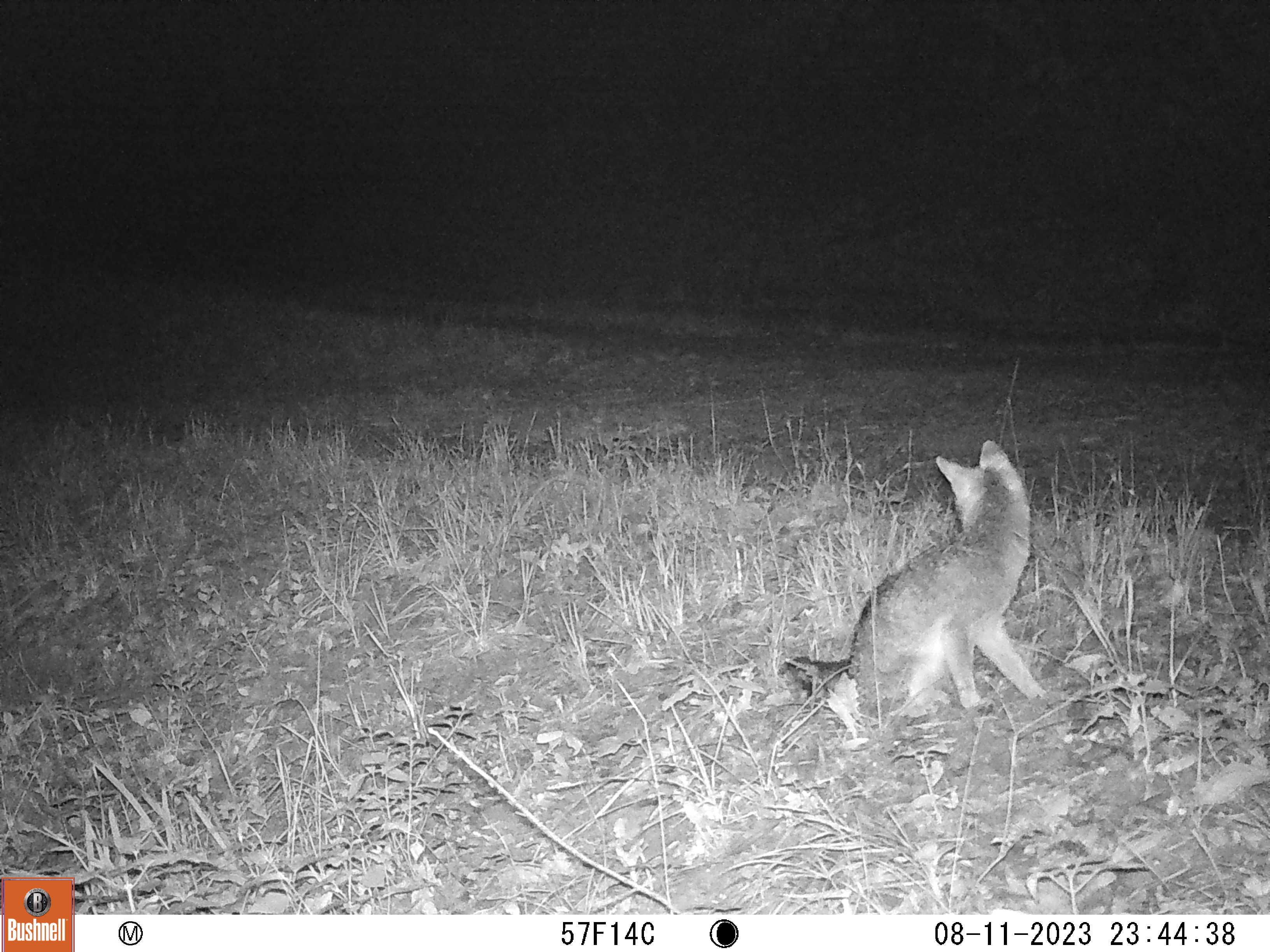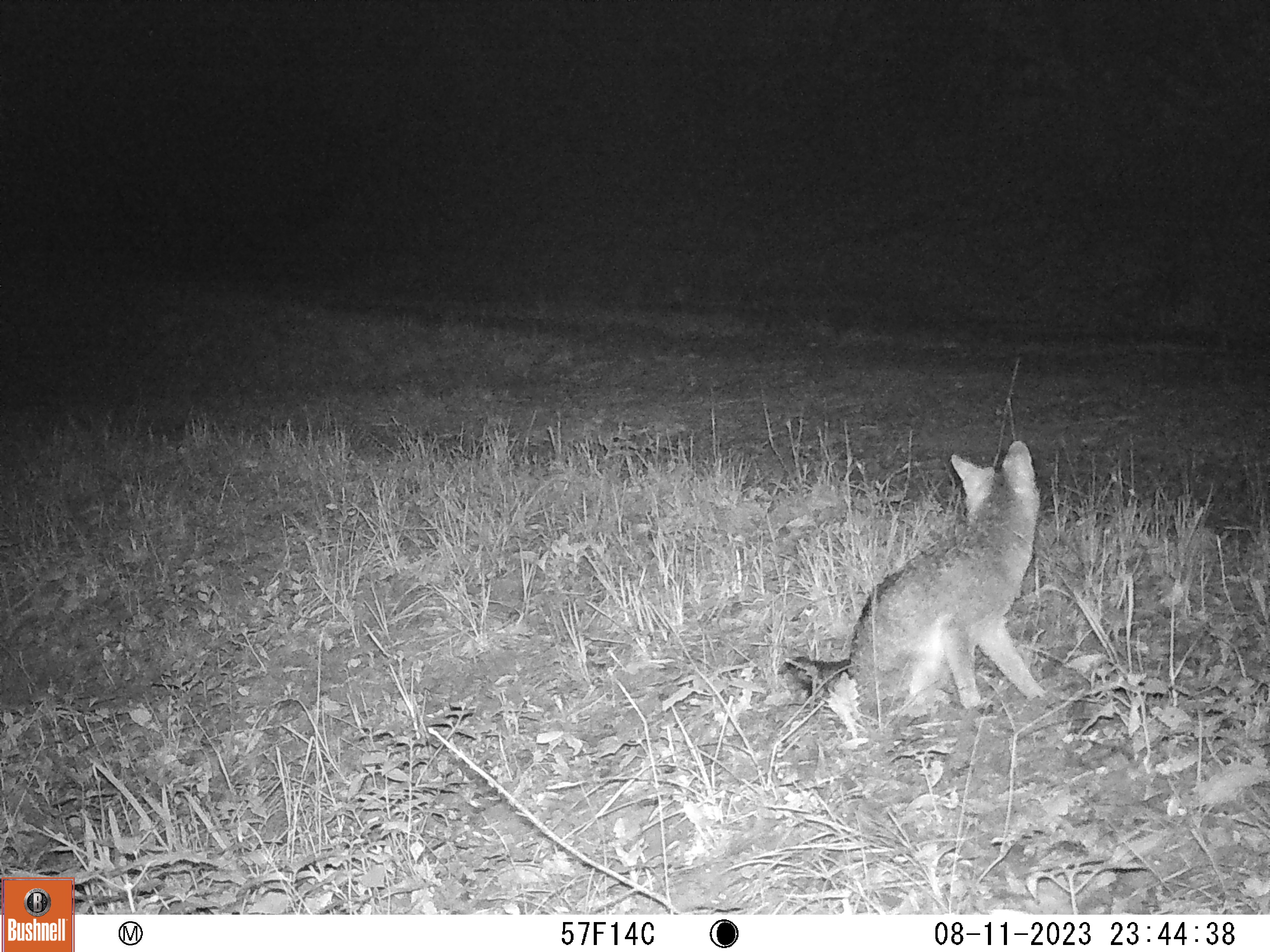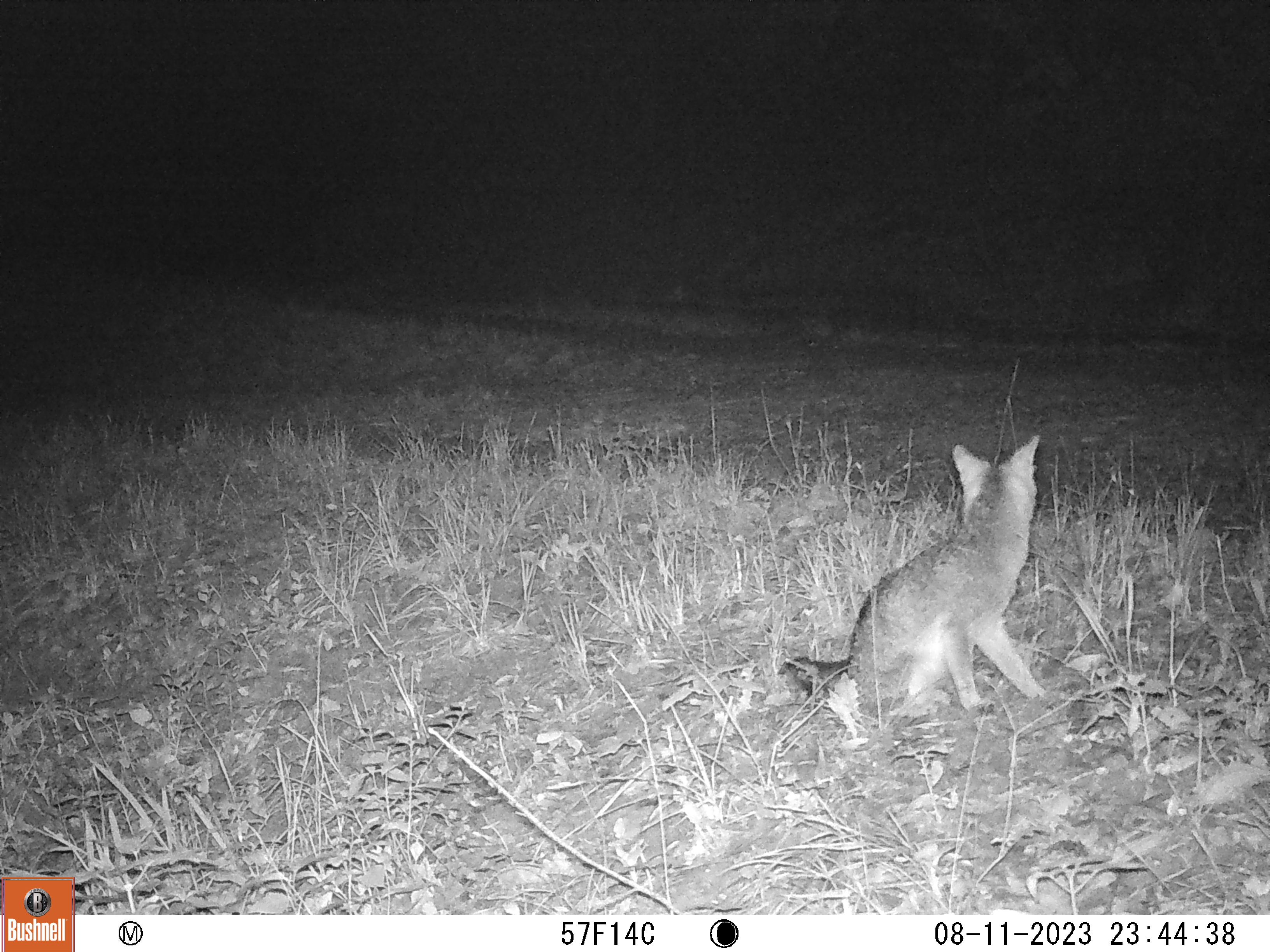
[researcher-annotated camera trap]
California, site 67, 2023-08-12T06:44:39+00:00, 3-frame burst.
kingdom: Animalia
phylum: Chordata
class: Mammalia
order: Carnivora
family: Canidae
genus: Urocyon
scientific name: Urocyon cinereoargenteus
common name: gray fox